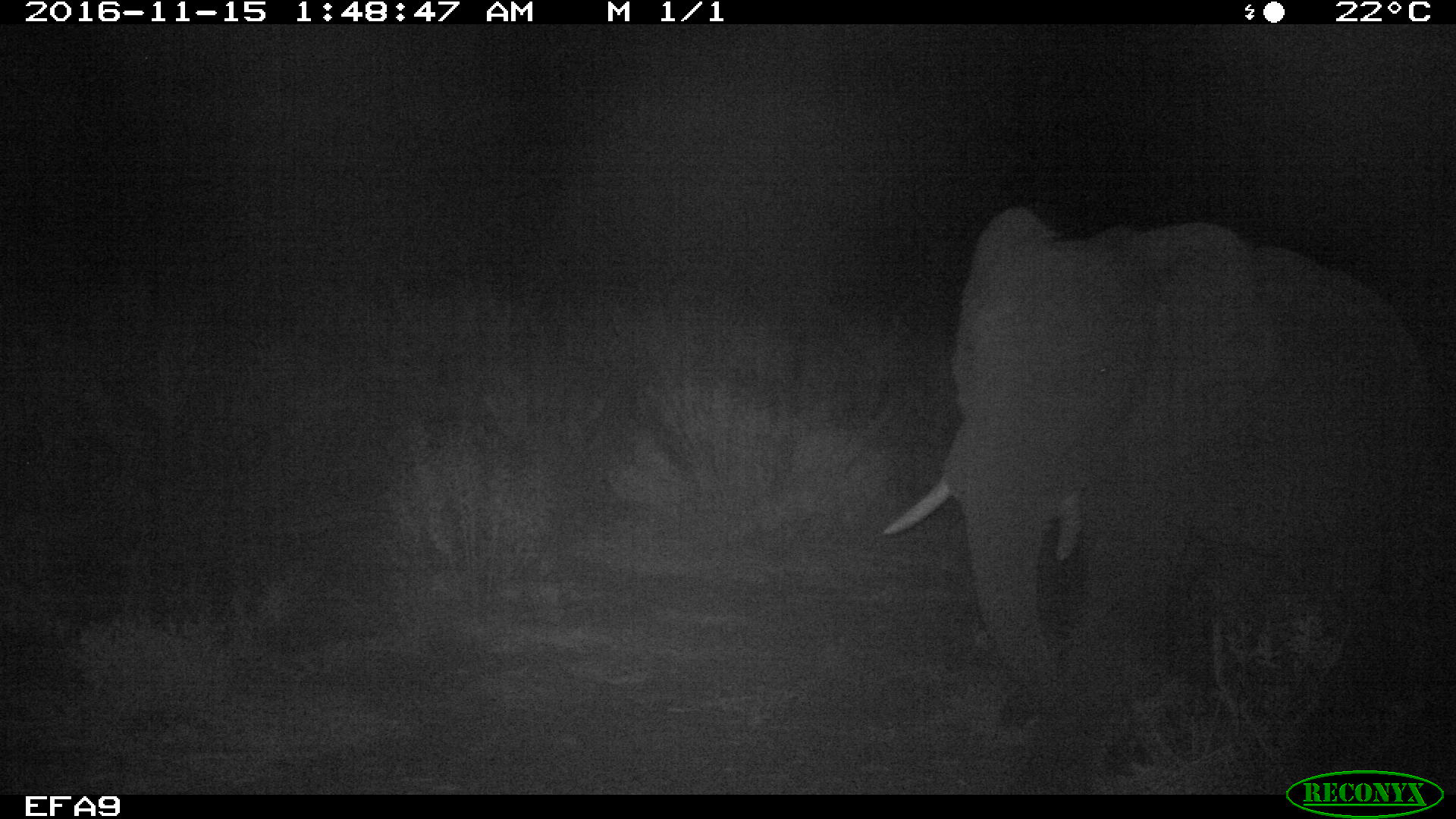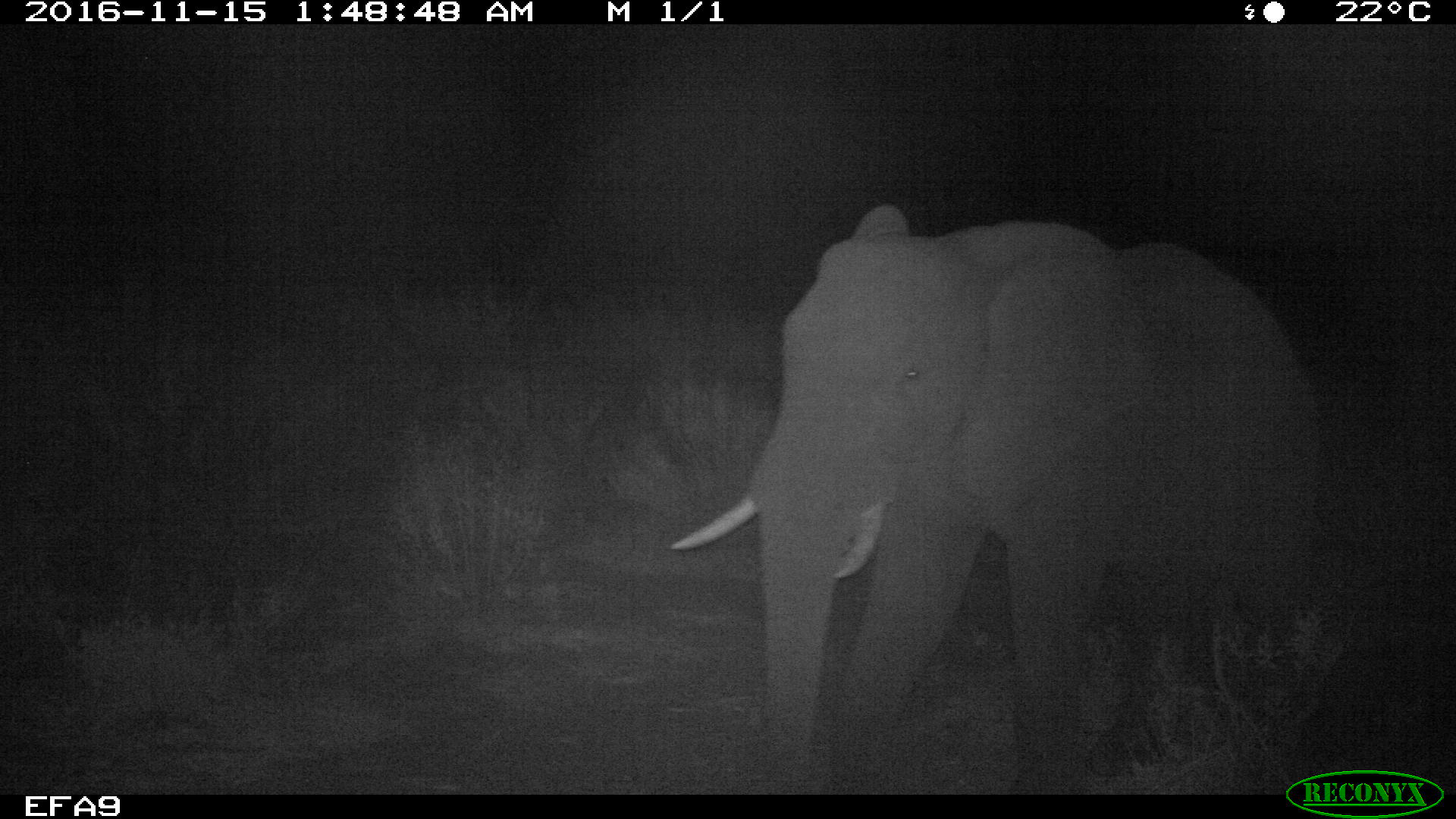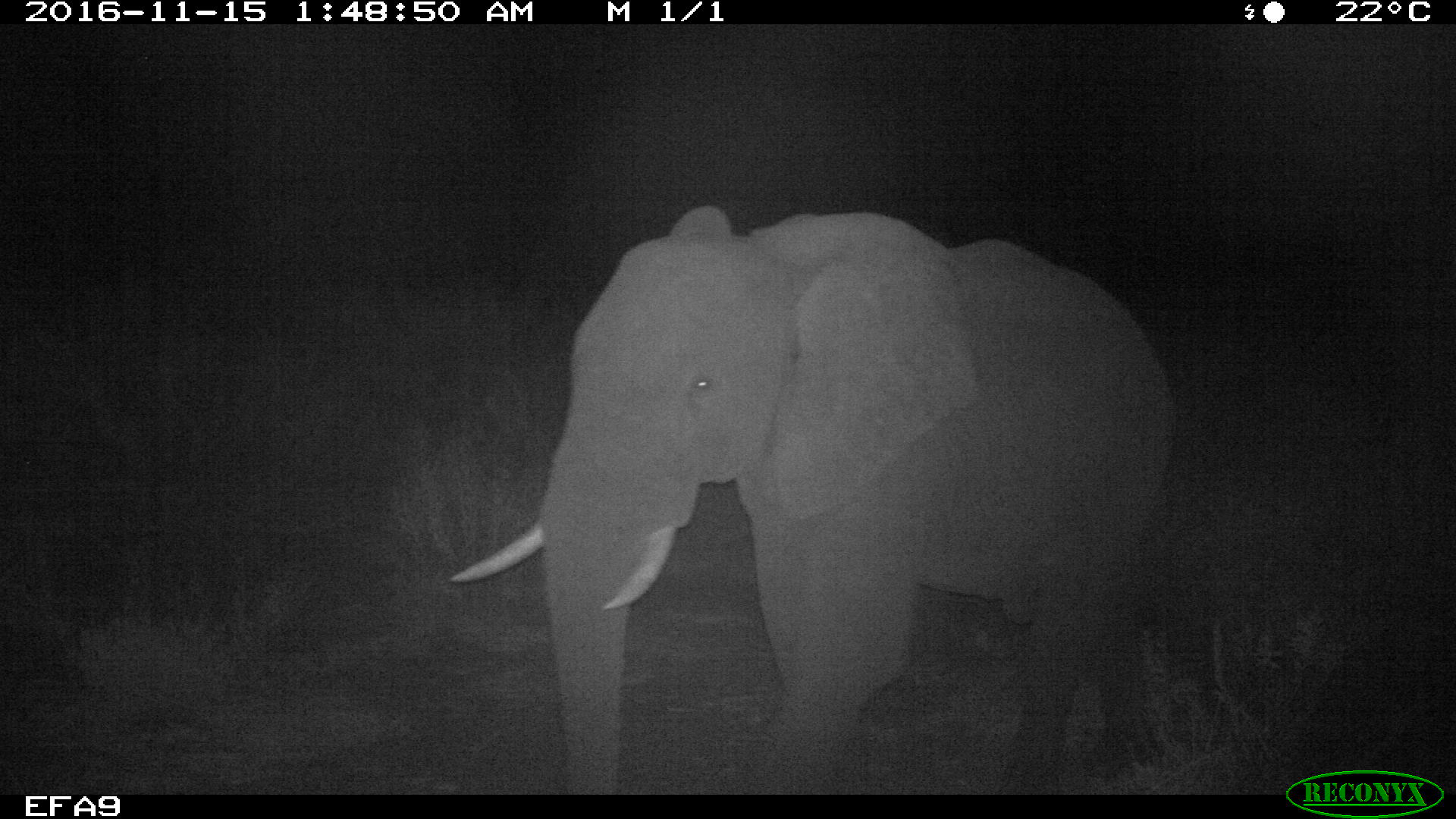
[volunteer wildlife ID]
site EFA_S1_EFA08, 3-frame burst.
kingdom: Animalia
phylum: Chordata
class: Mammalia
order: Proboscidea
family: Elephantidae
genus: Loxodonta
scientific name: Loxodonta africana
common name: african bush elephant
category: elephant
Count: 1.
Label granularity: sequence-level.